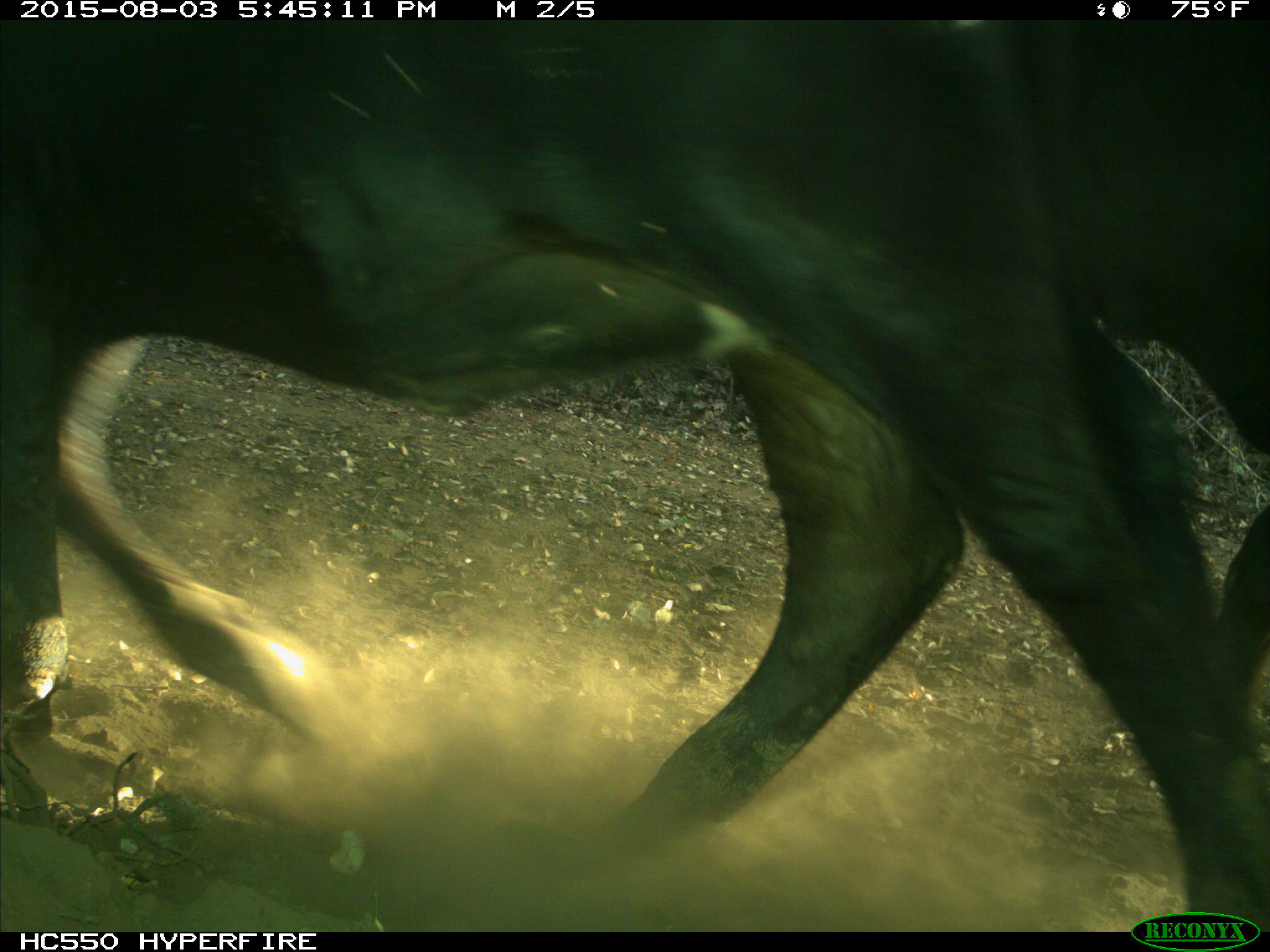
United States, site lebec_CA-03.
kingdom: Animalia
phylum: Chordata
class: Mammalia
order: Artiodactyla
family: Bovidae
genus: Bos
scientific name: Bos taurus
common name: domestic cow